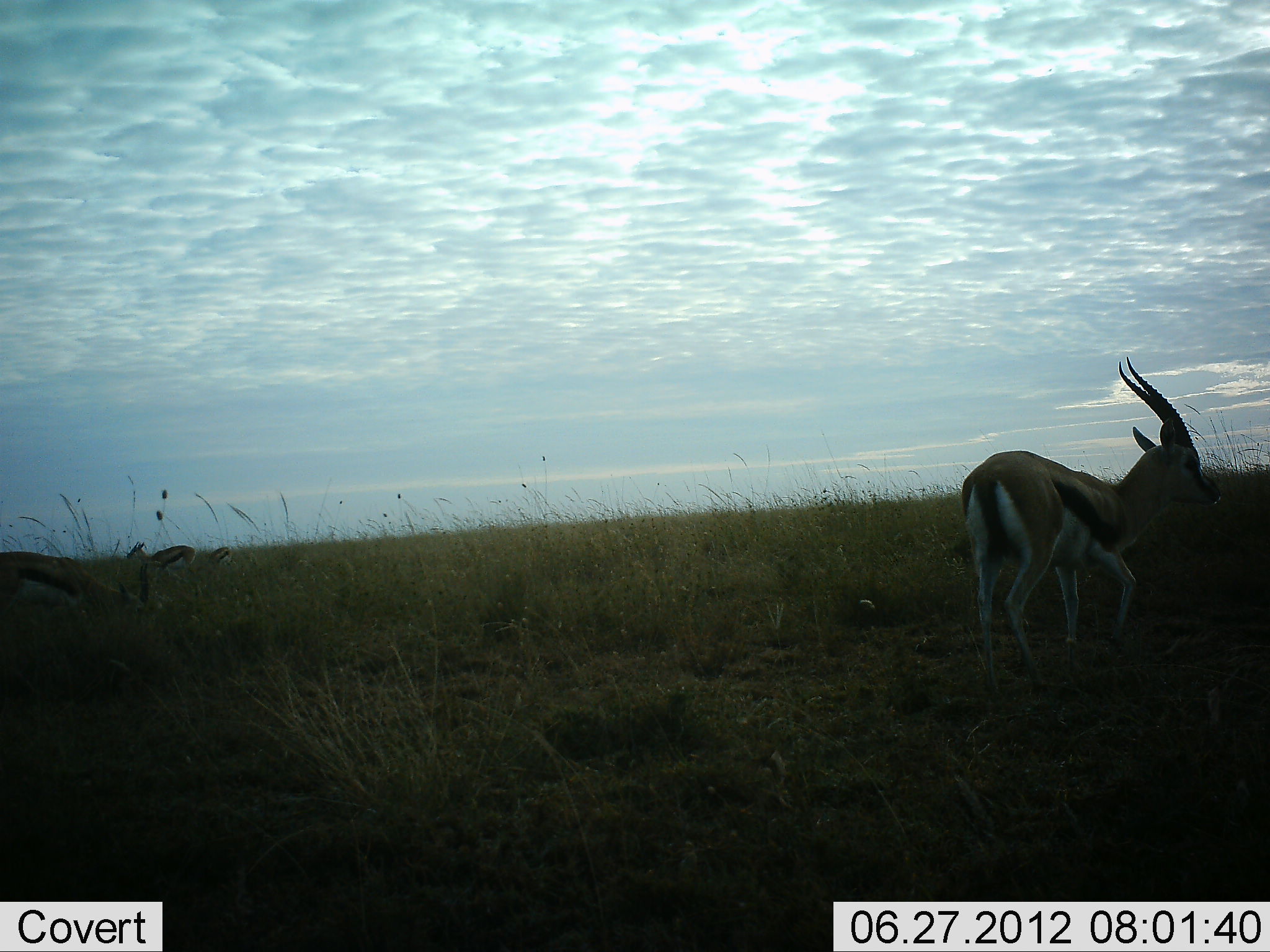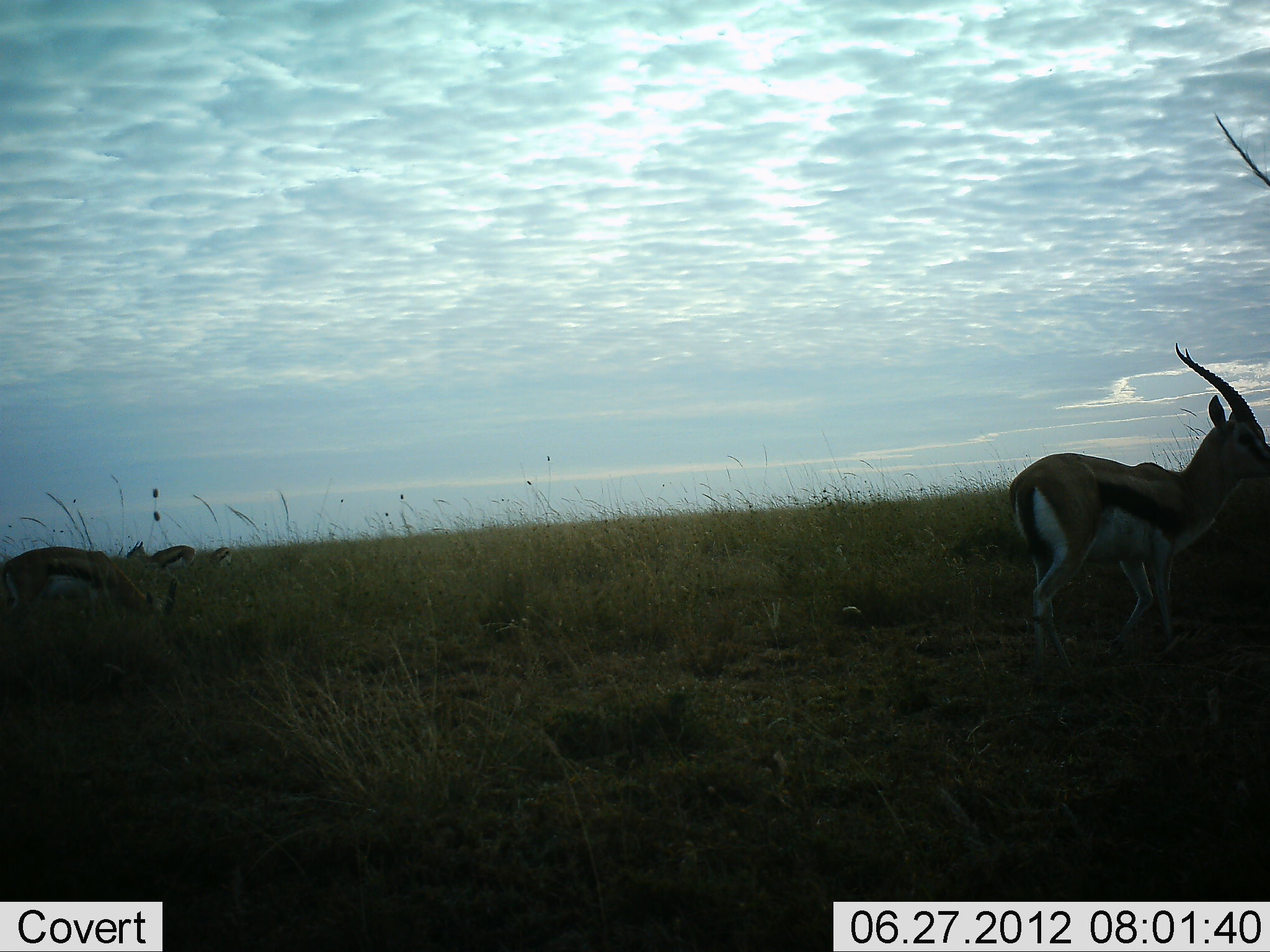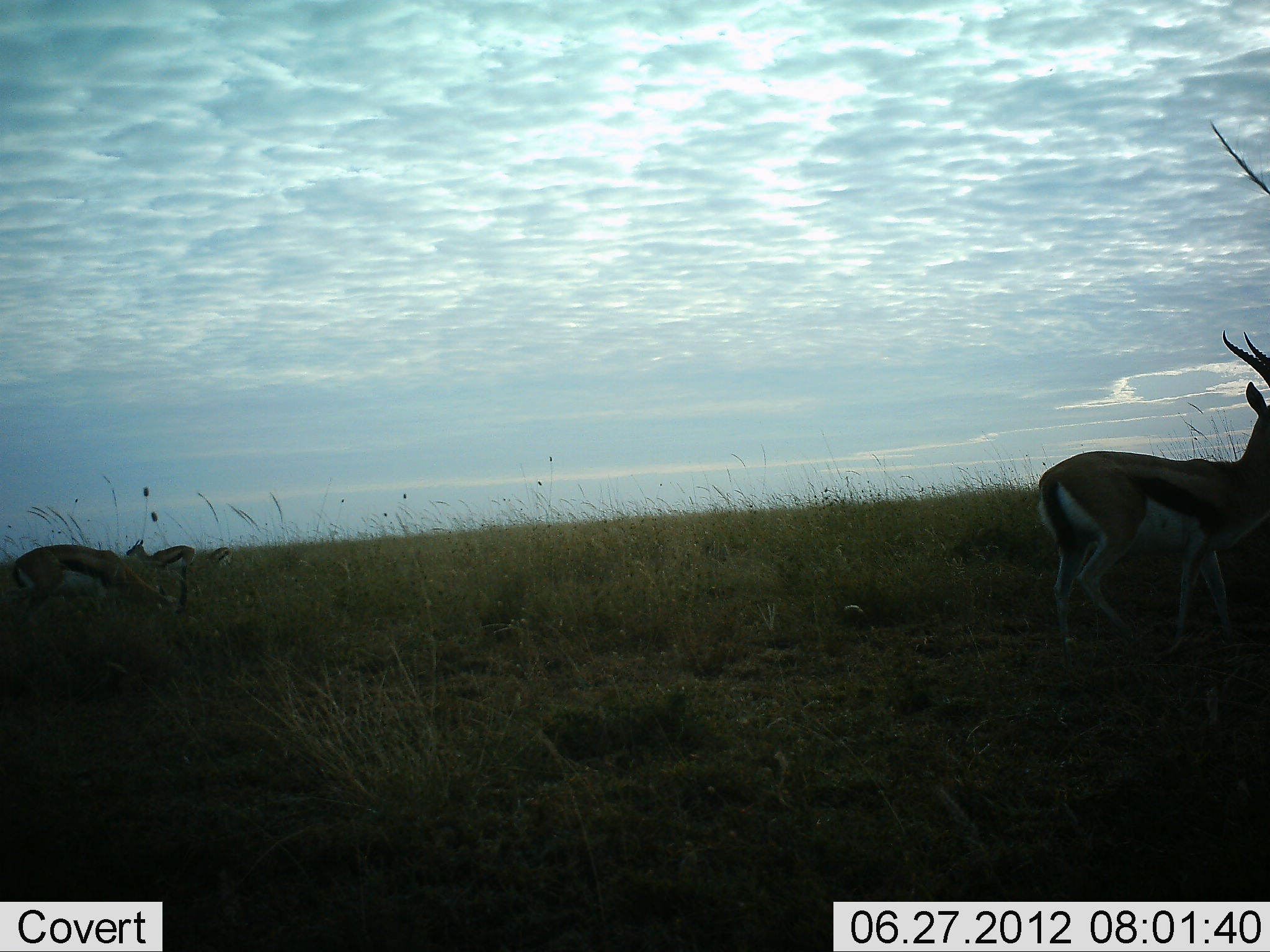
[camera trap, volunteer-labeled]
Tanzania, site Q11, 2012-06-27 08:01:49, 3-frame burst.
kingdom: Animalia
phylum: Chordata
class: Mammalia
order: Artiodactyla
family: Bovidae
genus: Eudorcas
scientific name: Eudorcas thomsonii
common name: thomson's gazelle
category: gazellethomsons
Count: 4.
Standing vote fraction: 80%.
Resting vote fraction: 0%.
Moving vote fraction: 80%.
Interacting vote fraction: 0%.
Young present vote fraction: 0%.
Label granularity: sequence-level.